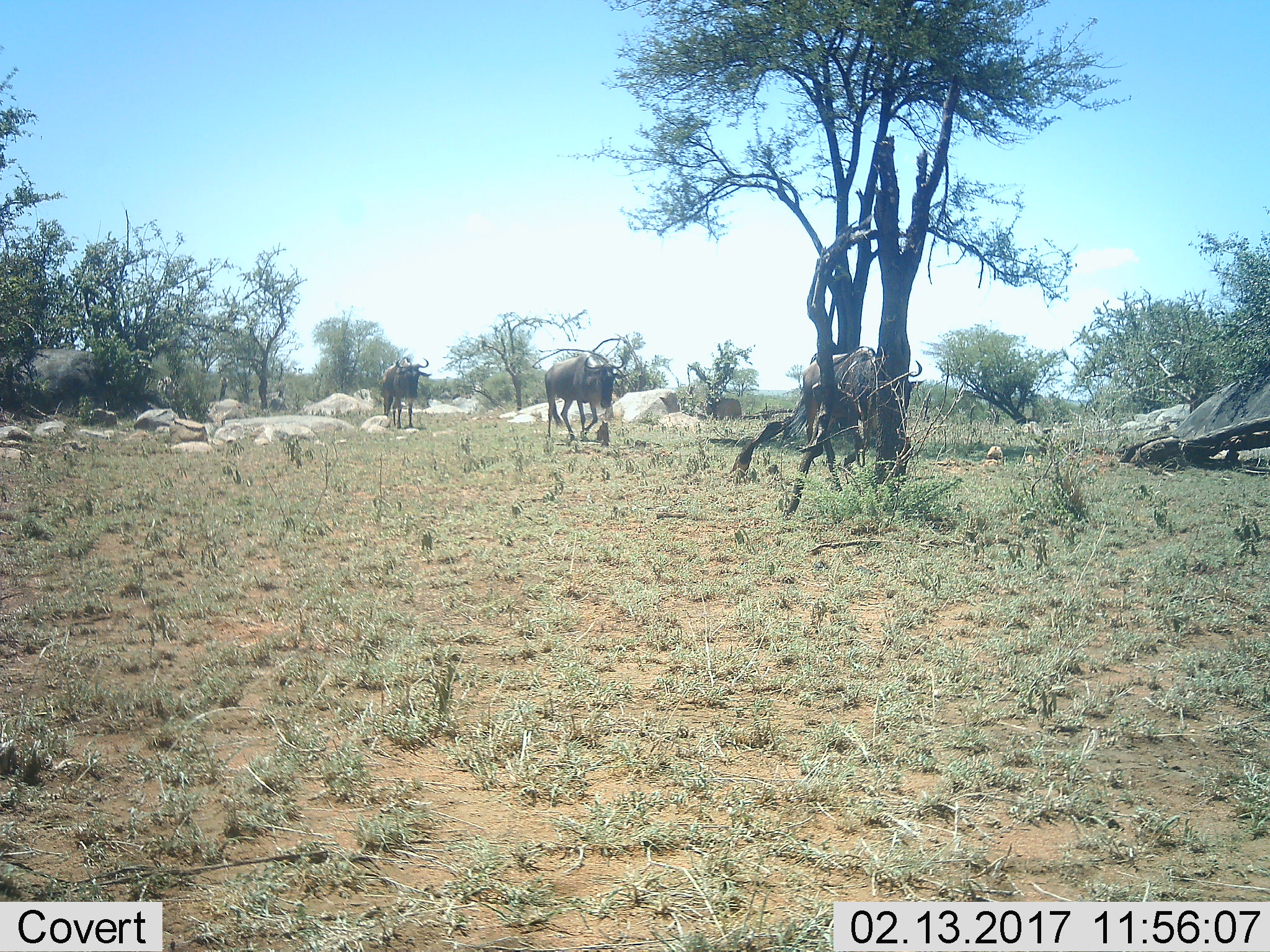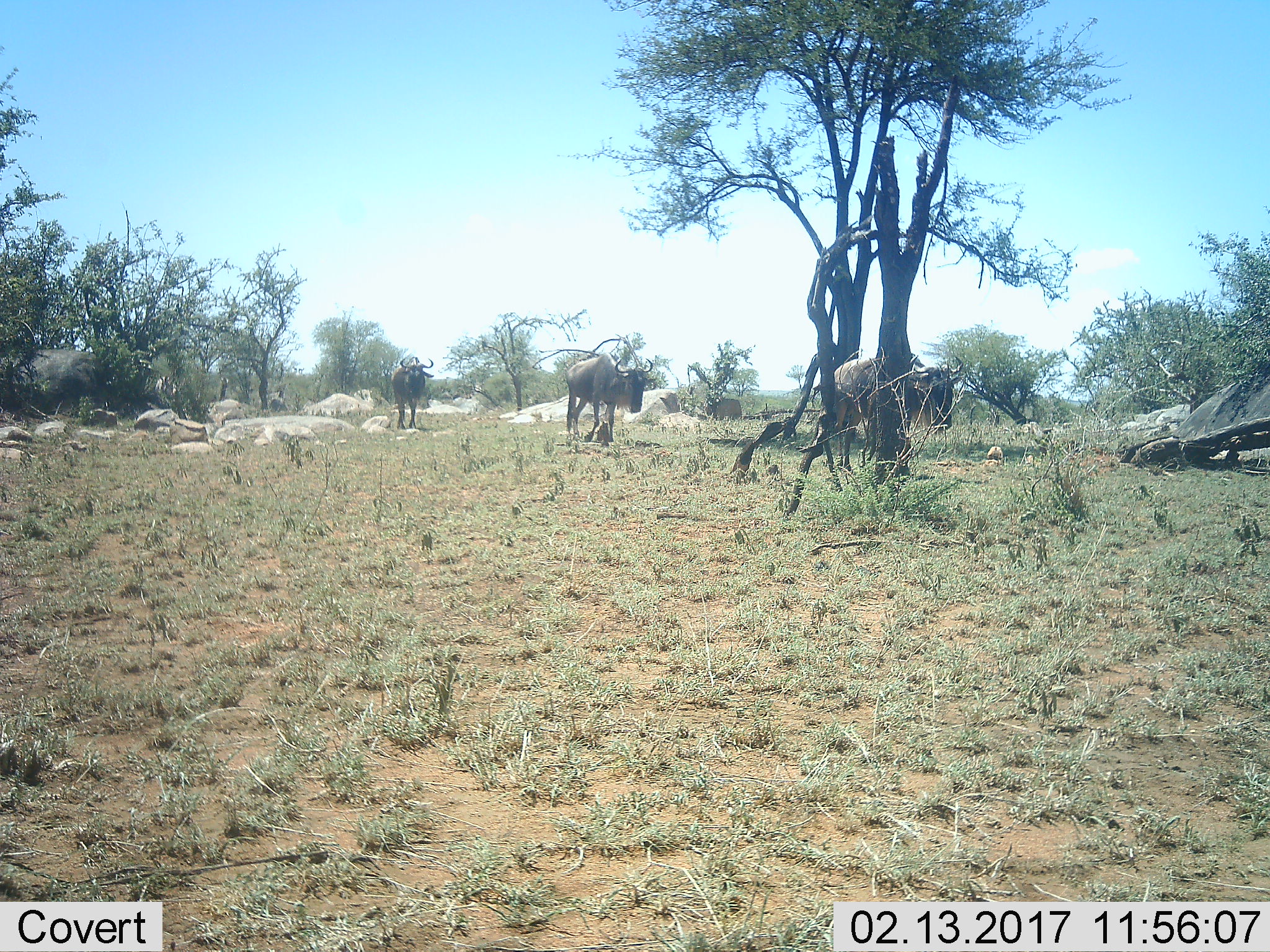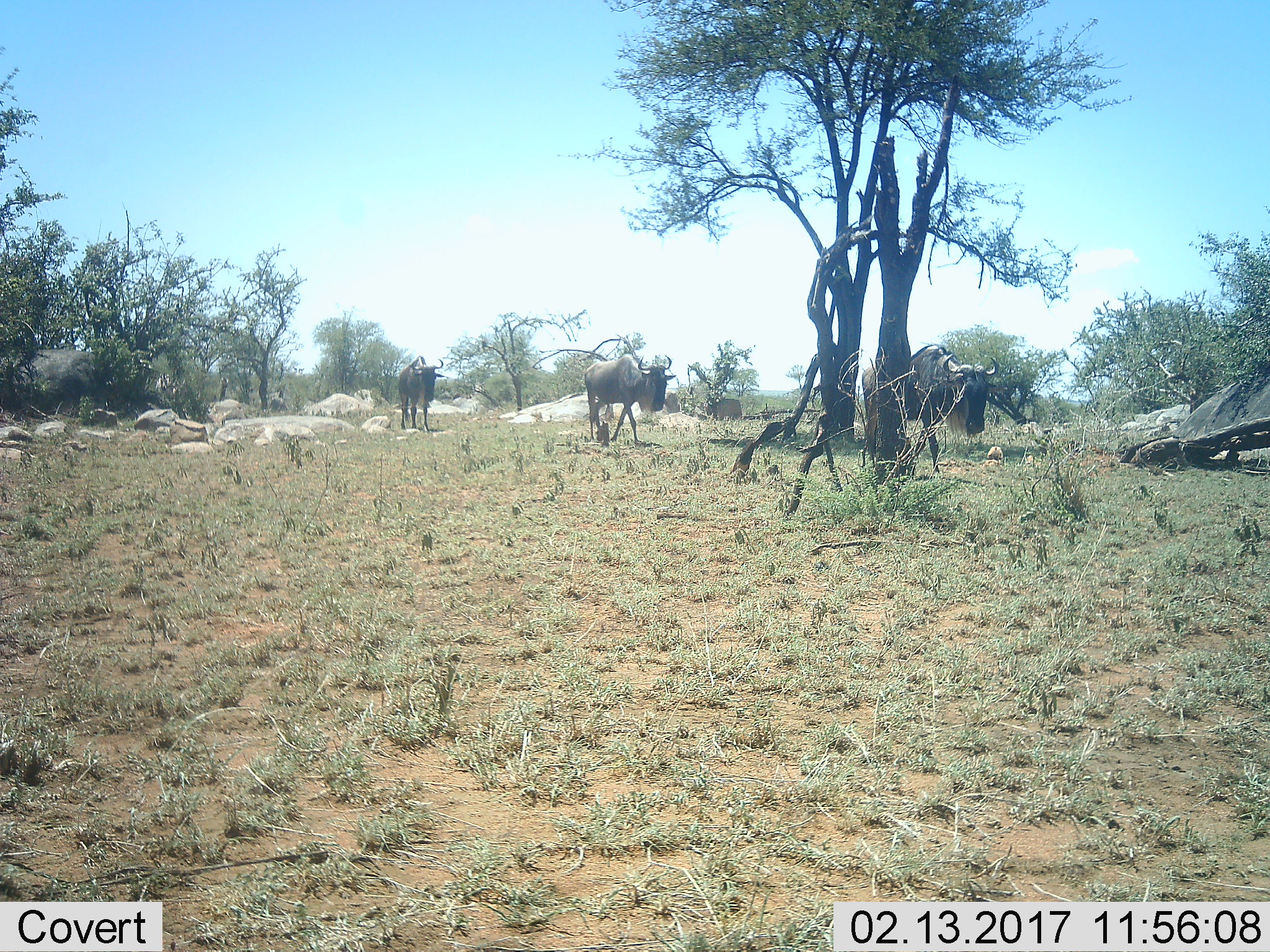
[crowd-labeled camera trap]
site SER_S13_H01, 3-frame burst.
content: unidentified animal